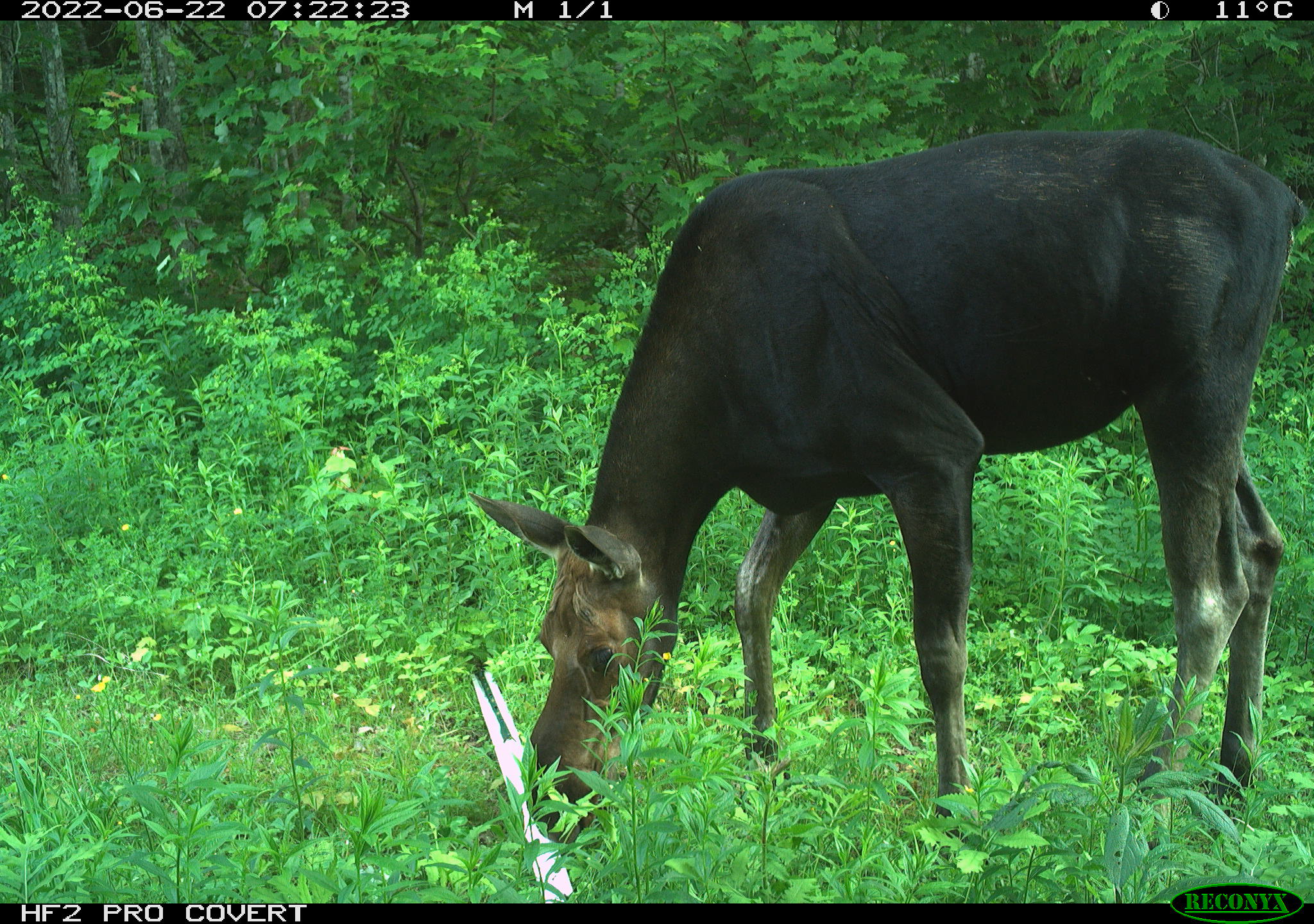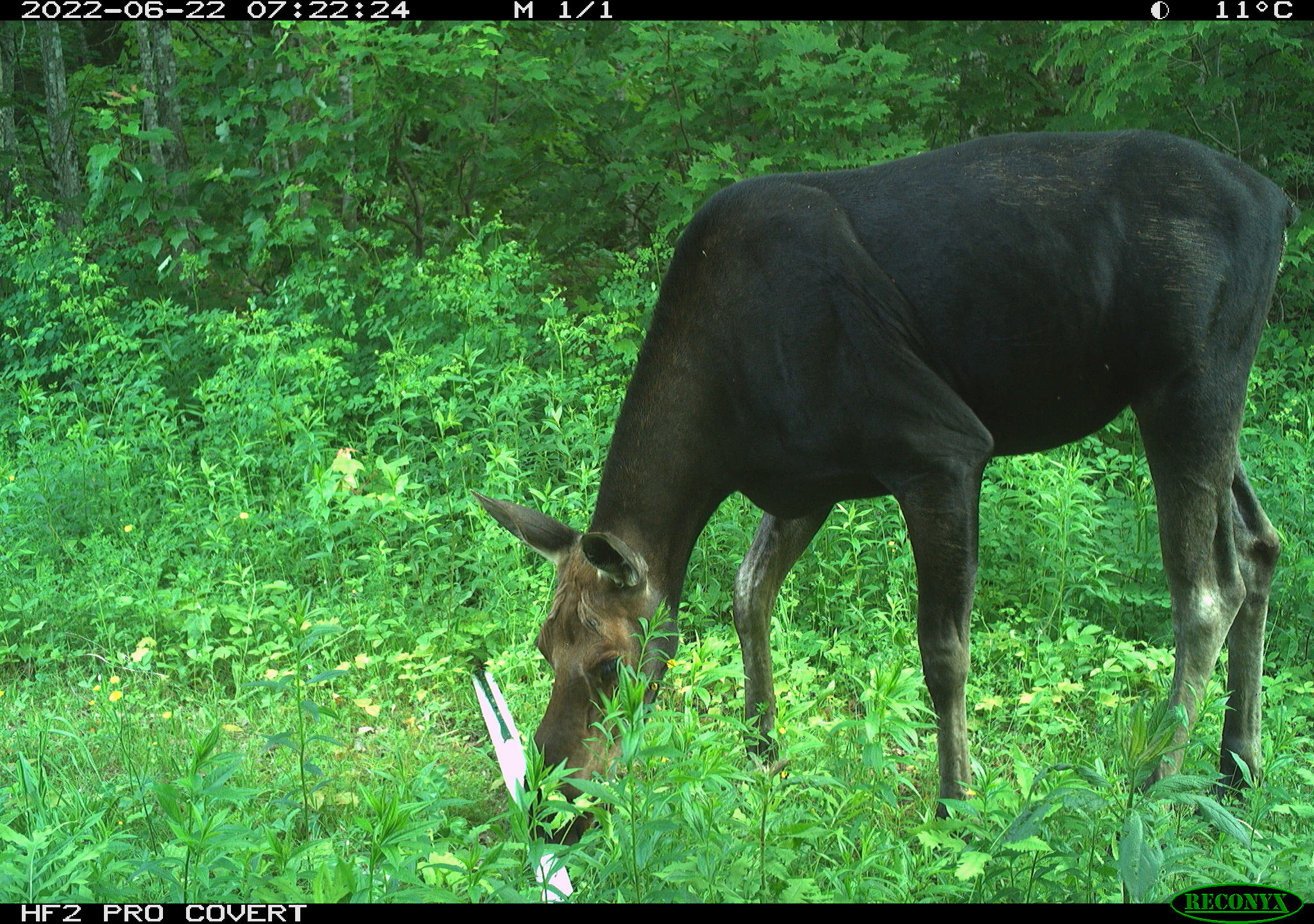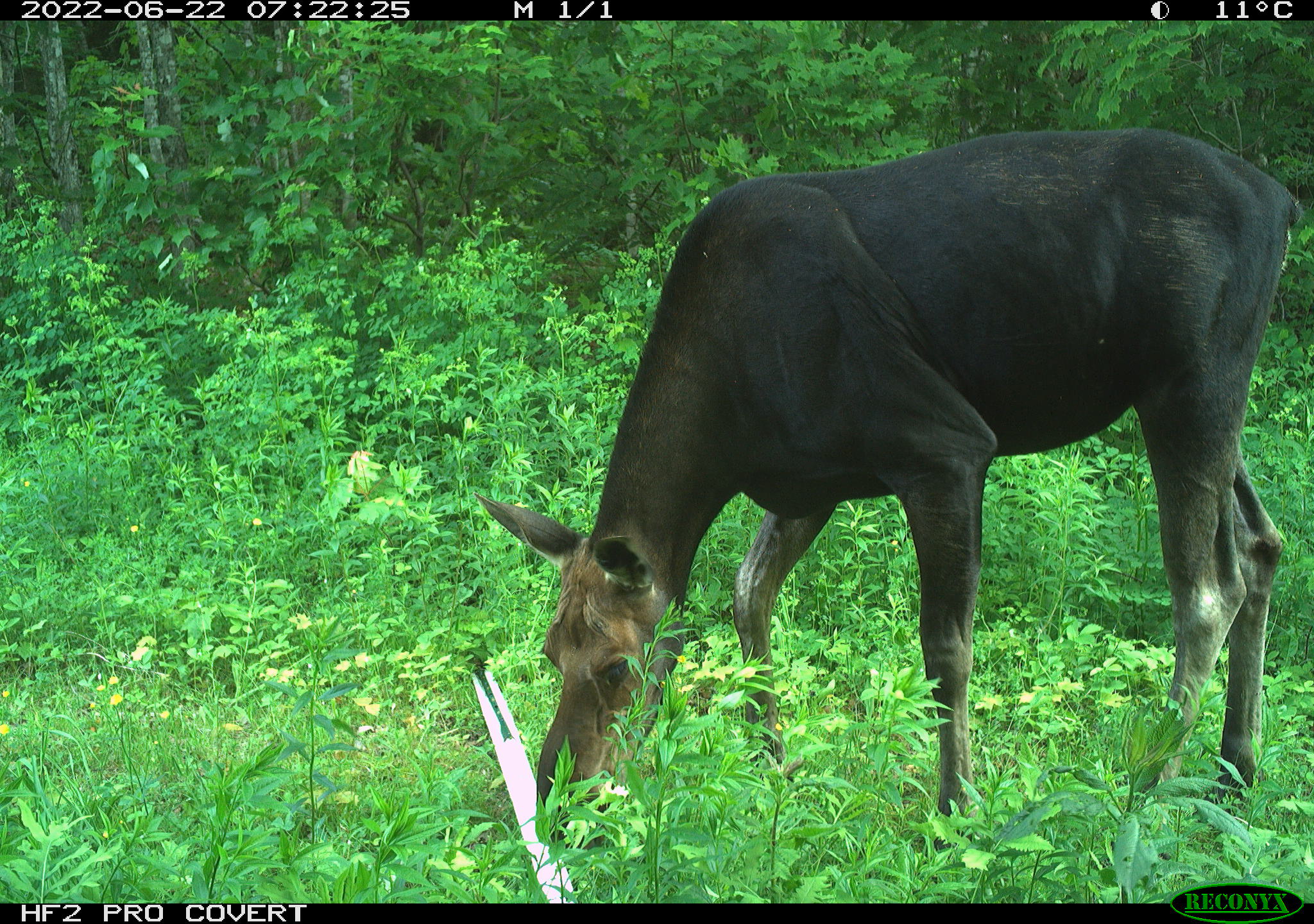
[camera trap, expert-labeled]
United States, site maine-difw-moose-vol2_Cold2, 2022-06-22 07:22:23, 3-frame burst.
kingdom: Animalia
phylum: Chordata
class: Mammalia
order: Artiodactyla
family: Cervidae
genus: Alces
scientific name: Alces alces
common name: moose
Moose (Alces alces).